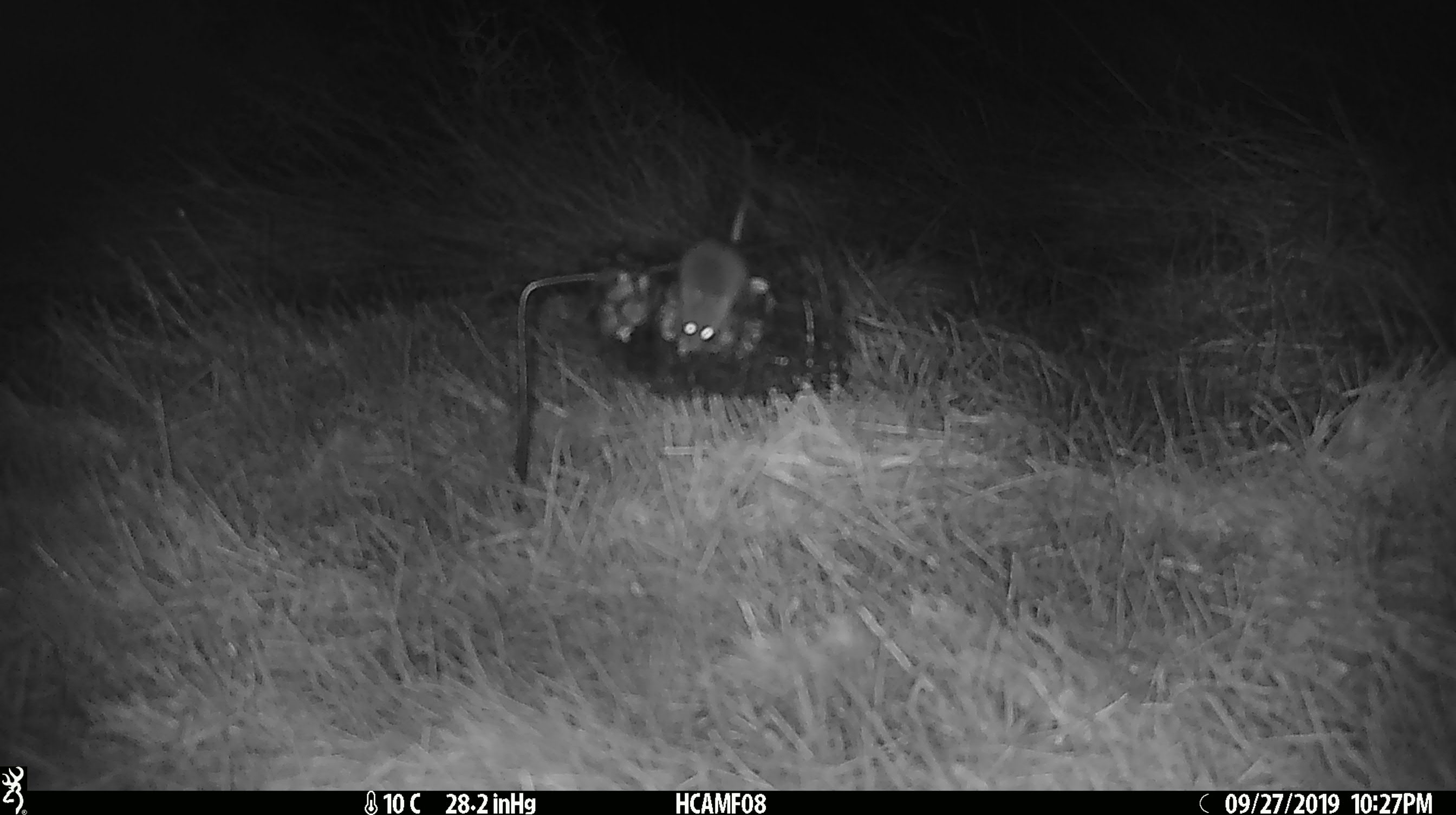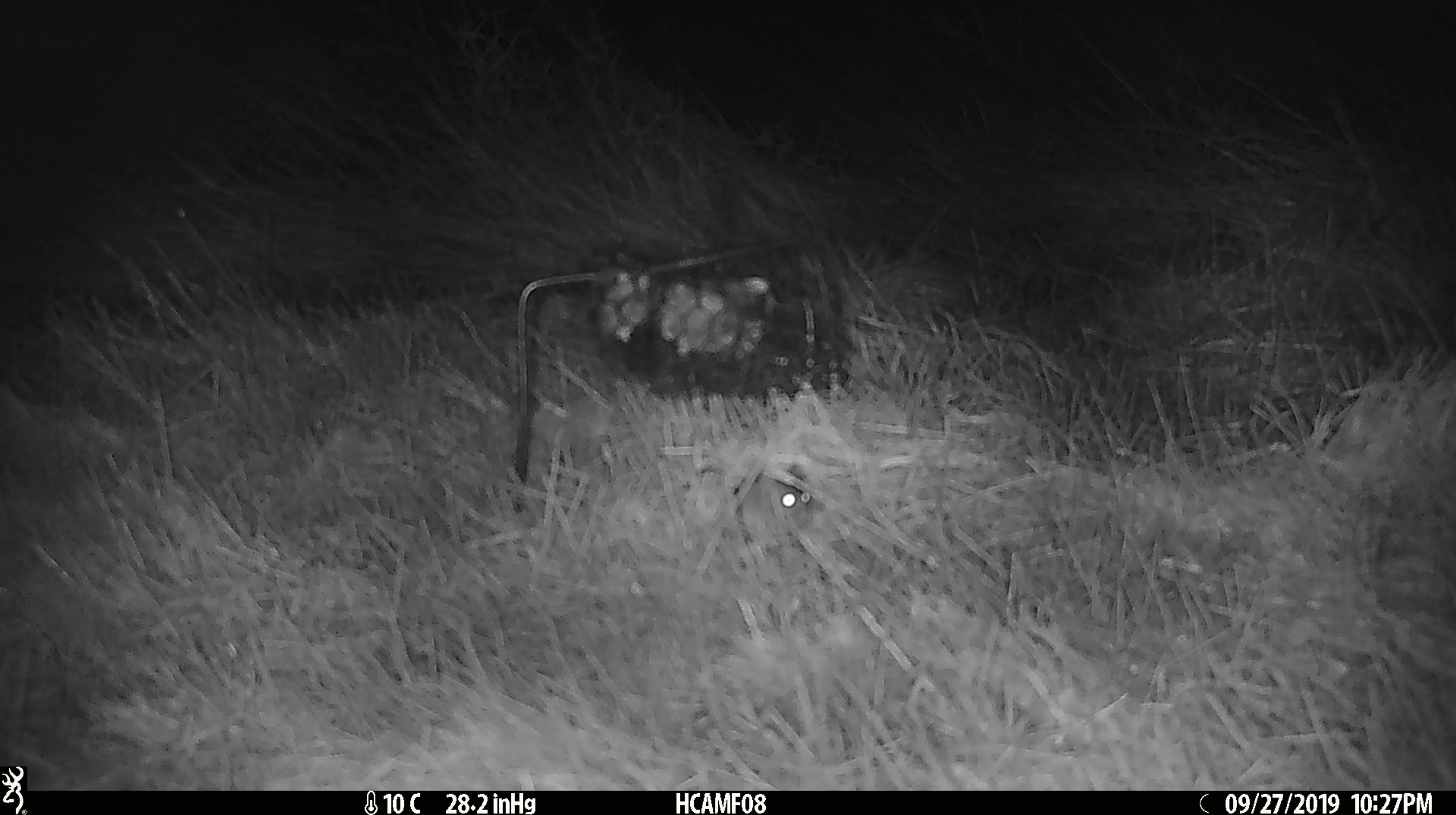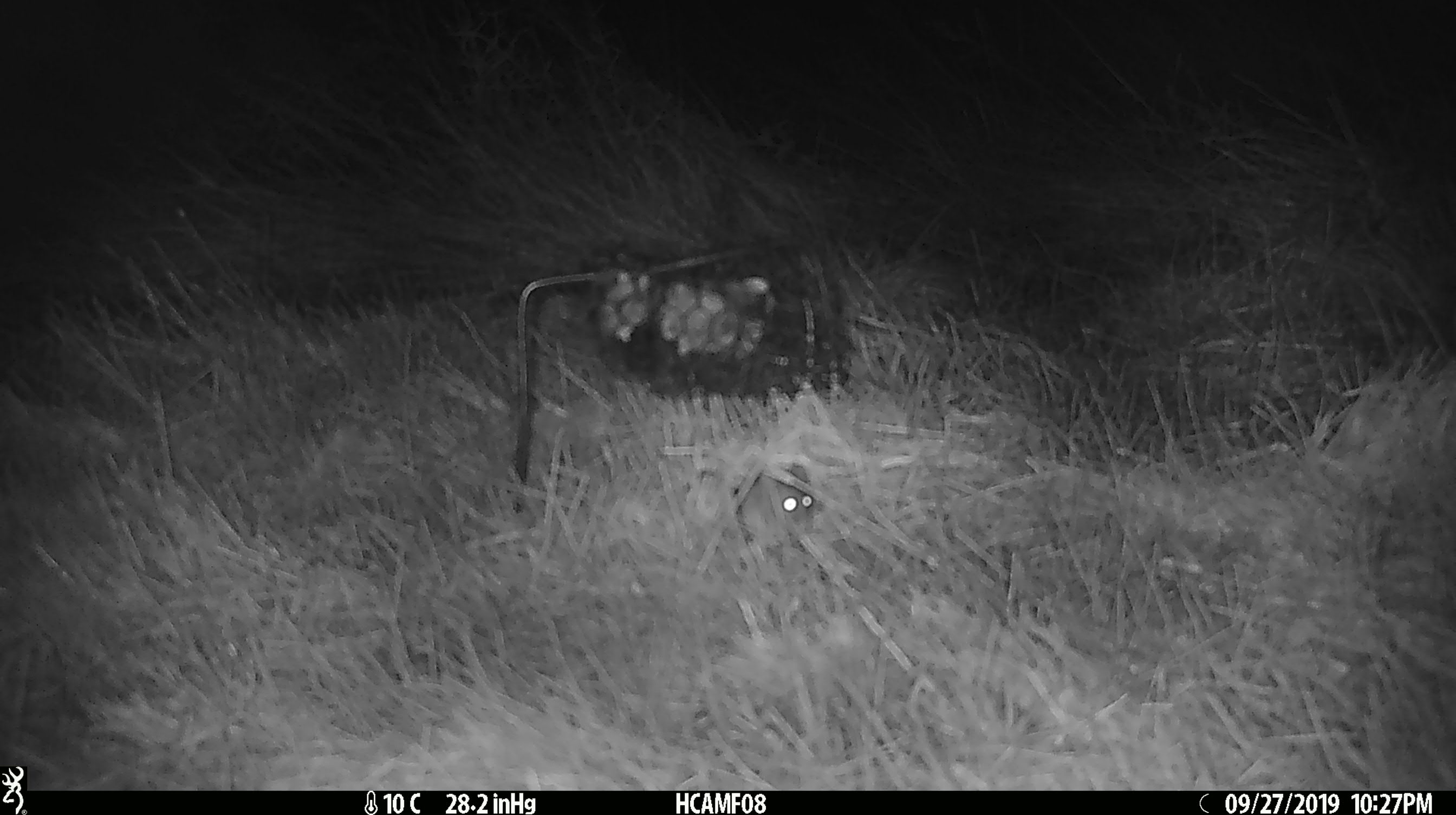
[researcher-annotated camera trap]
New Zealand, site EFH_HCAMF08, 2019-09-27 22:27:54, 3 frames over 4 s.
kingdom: Animalia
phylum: Chordata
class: Mammalia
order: Rodentia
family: Muridae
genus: Mus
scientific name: Mus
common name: mouse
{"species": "mouse (Mus)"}